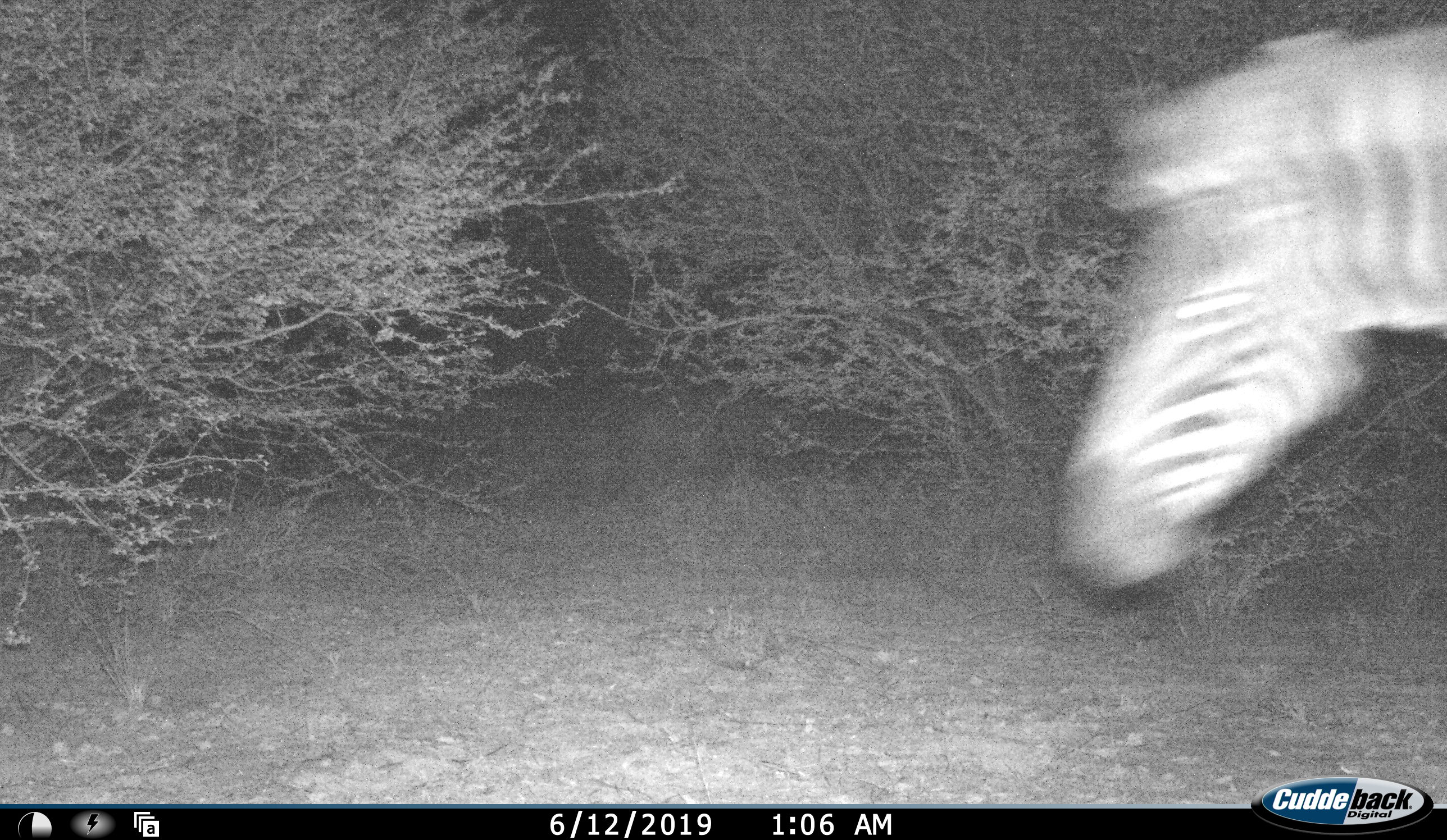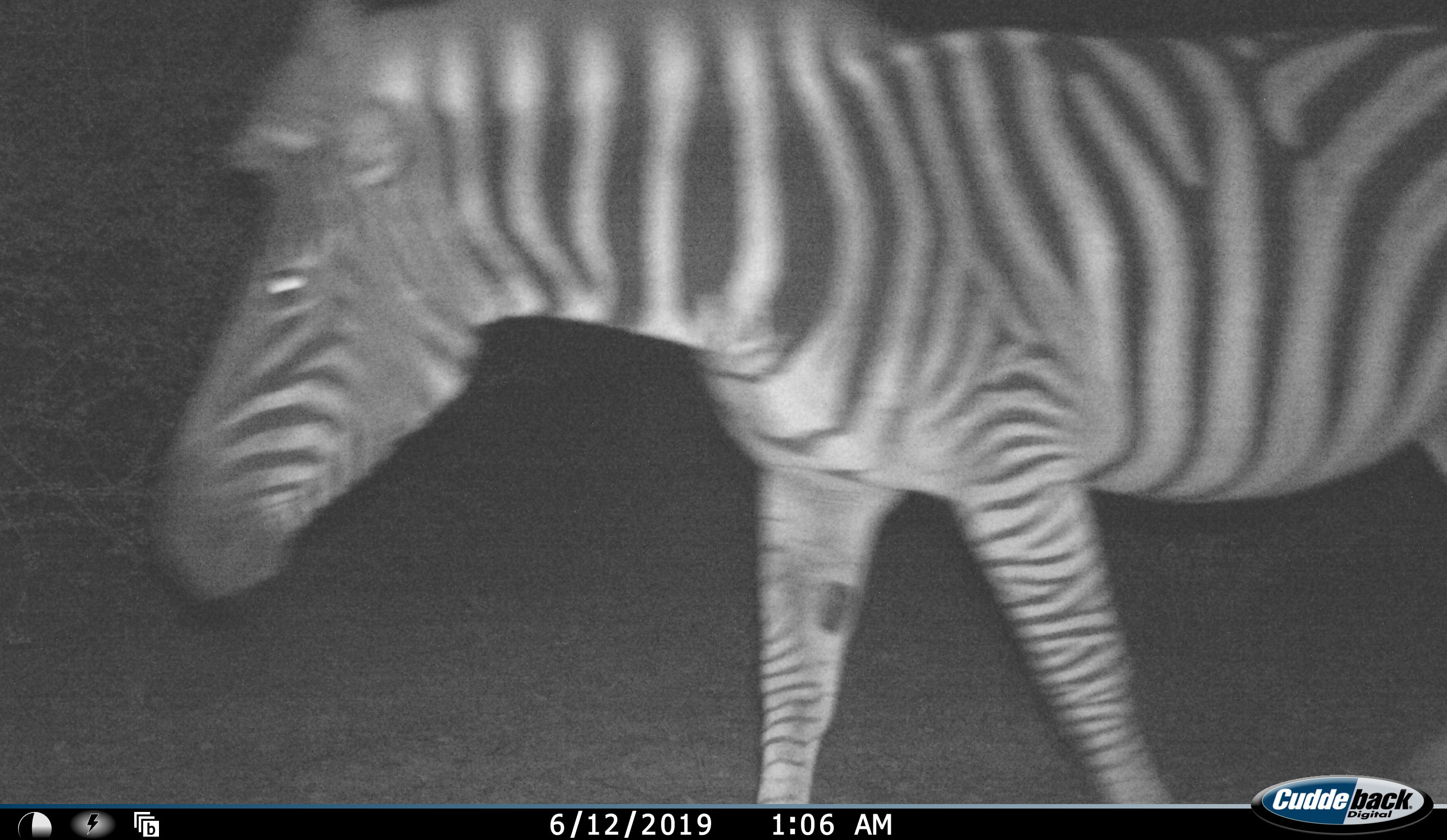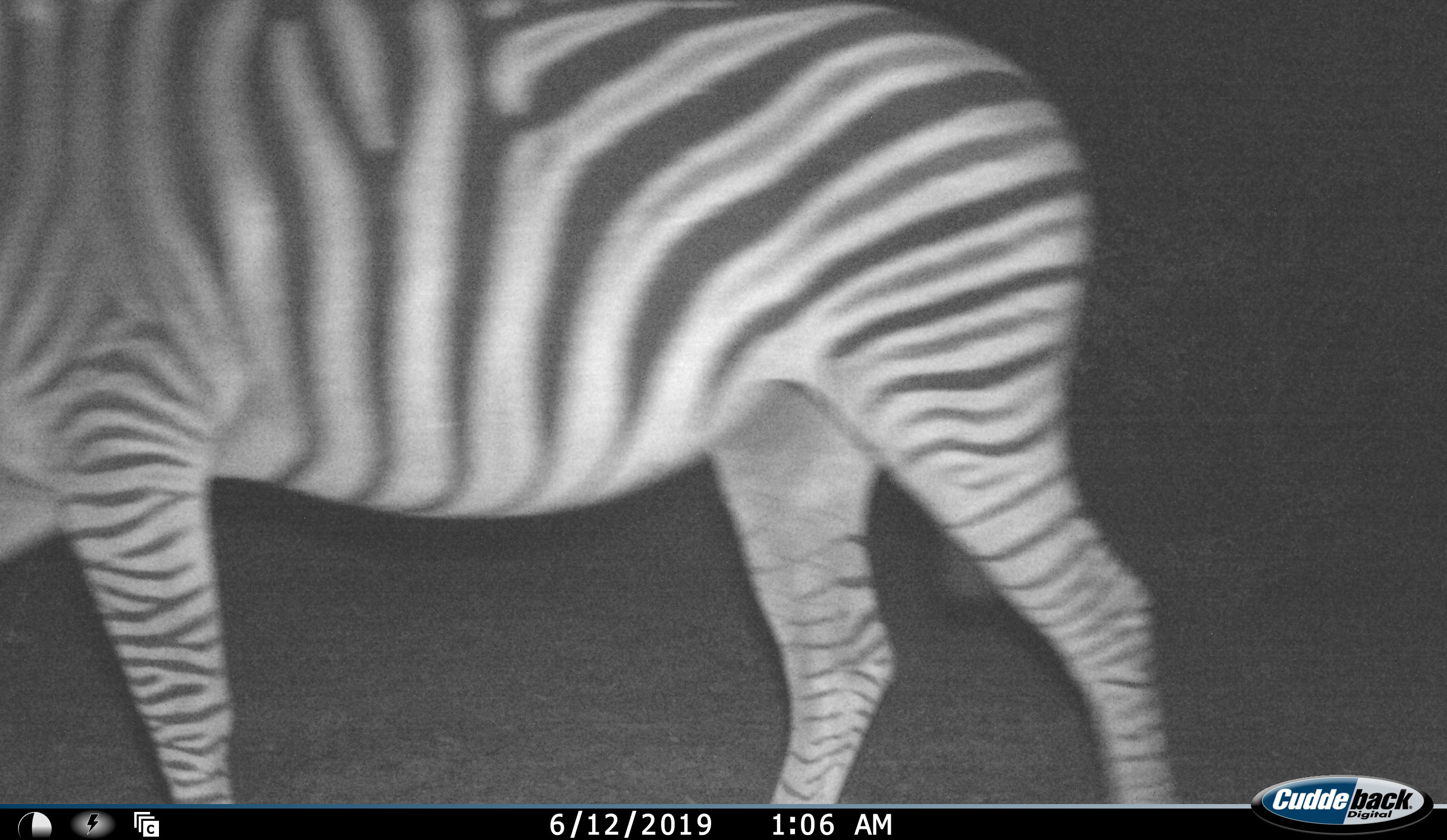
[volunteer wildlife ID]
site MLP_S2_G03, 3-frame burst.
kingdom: Animalia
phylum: Chordata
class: Mammalia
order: Perissodactyla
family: Equidae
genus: Equus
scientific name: Equus quagga burchellii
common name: burchell's zebra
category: zebraburchells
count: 1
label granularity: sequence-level